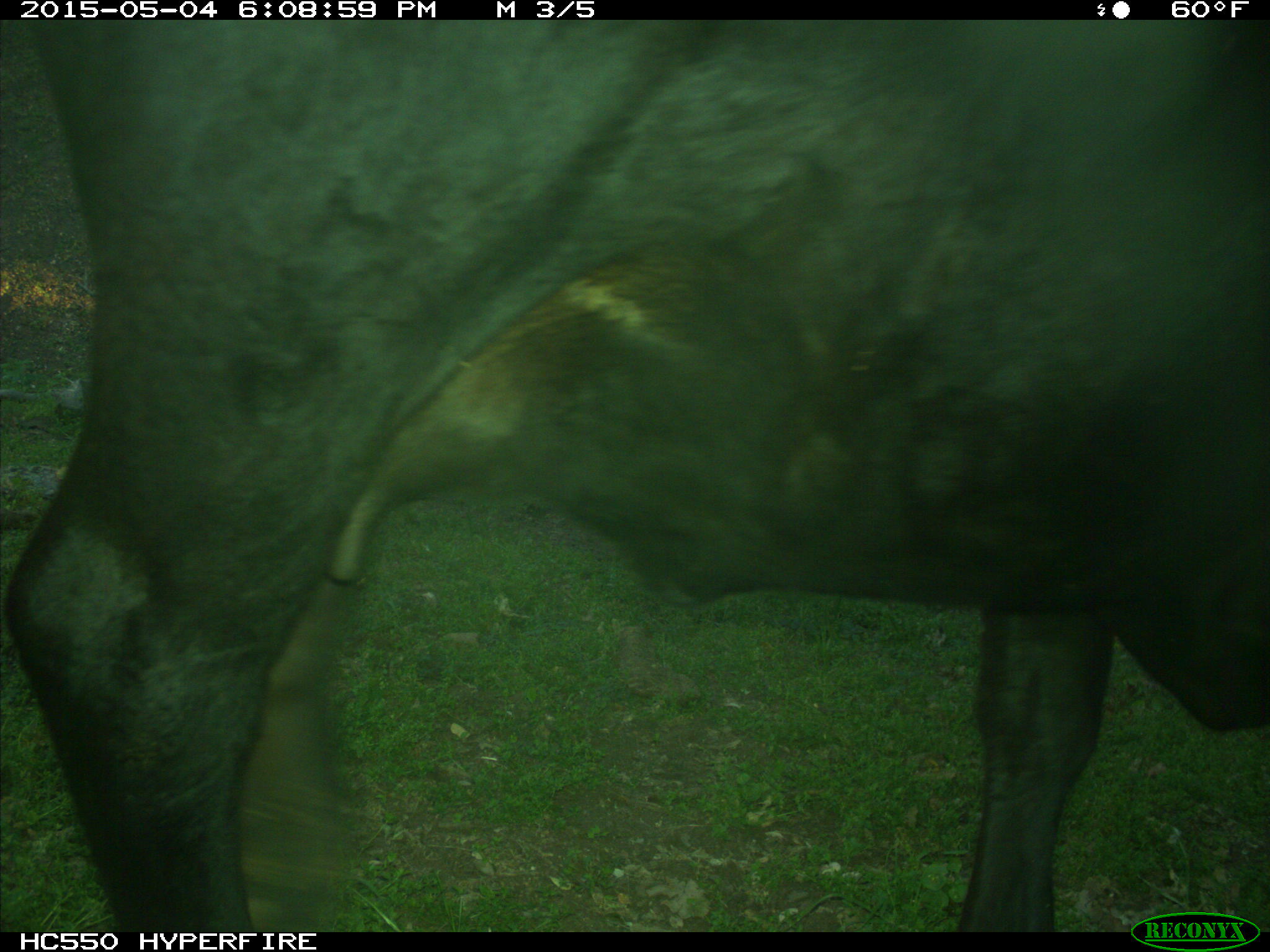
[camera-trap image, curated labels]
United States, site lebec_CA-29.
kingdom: Animalia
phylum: Chordata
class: Mammalia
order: Artiodactyla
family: Bovidae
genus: Bos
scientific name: Bos taurus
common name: domestic cow